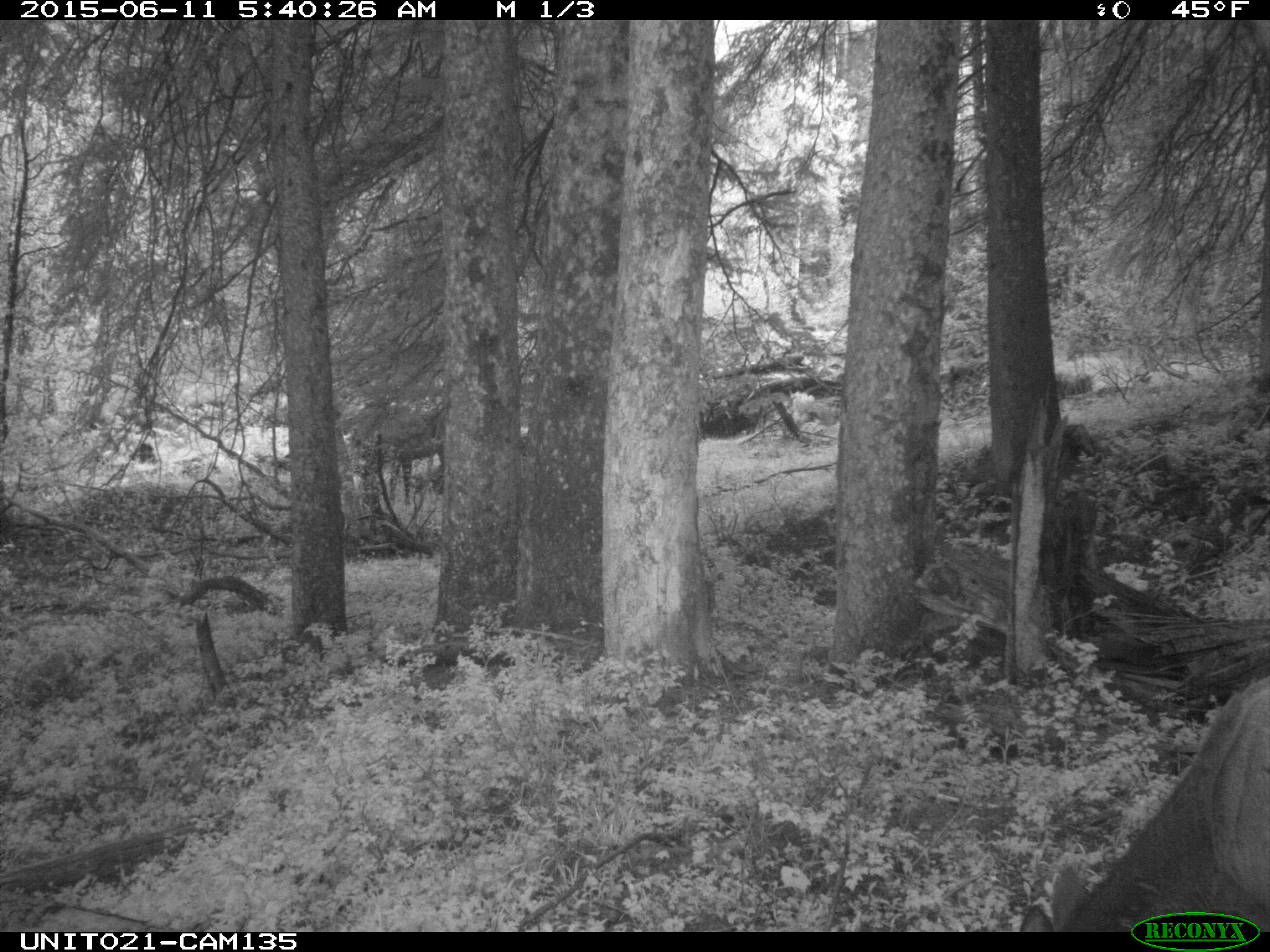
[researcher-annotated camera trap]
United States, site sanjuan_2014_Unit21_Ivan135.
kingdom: Animalia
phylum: Chordata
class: Mammalia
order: Artiodactyla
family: Cervidae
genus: Cervus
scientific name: Cervus elaphus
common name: red deer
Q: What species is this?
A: Cervus elaphus (red deer).